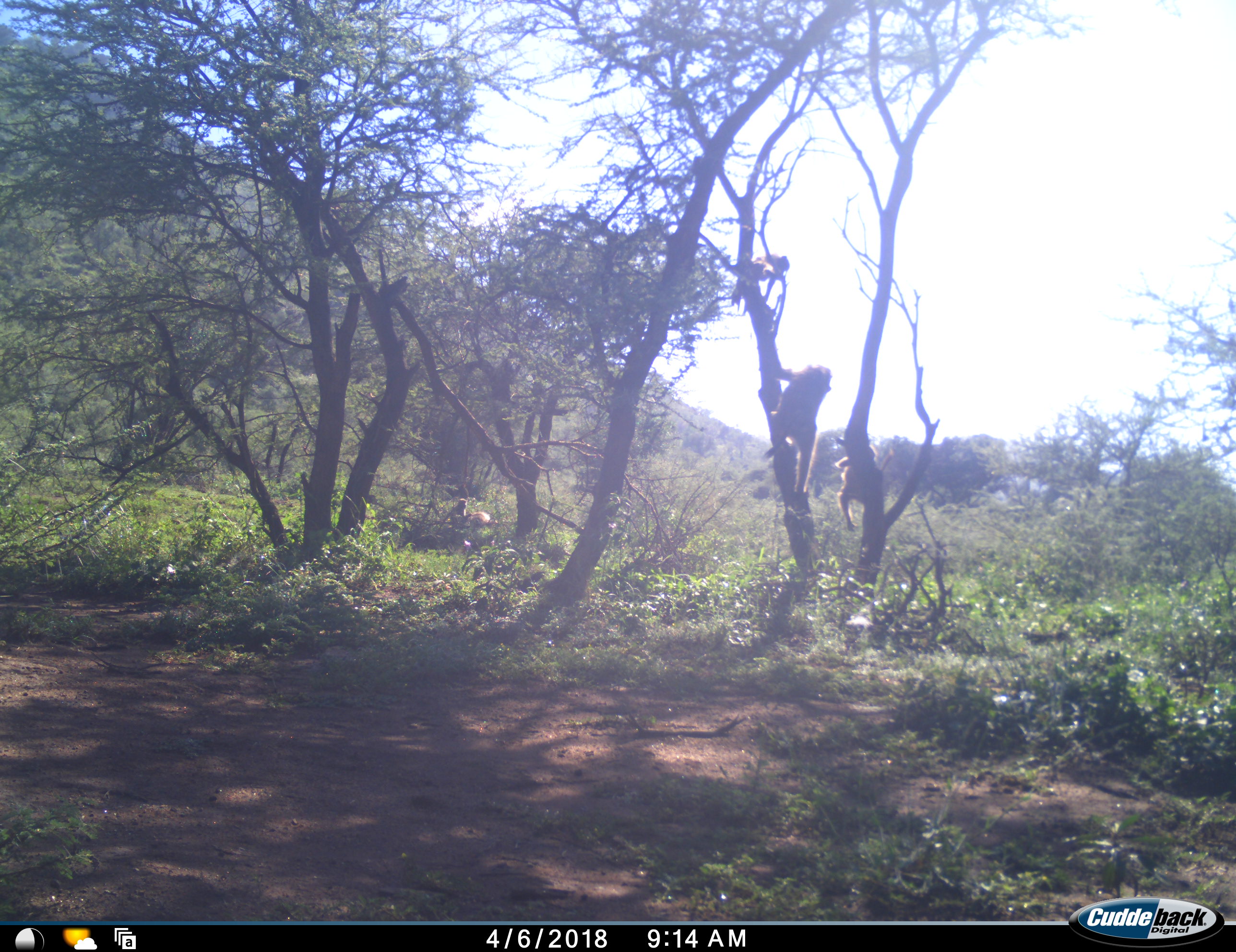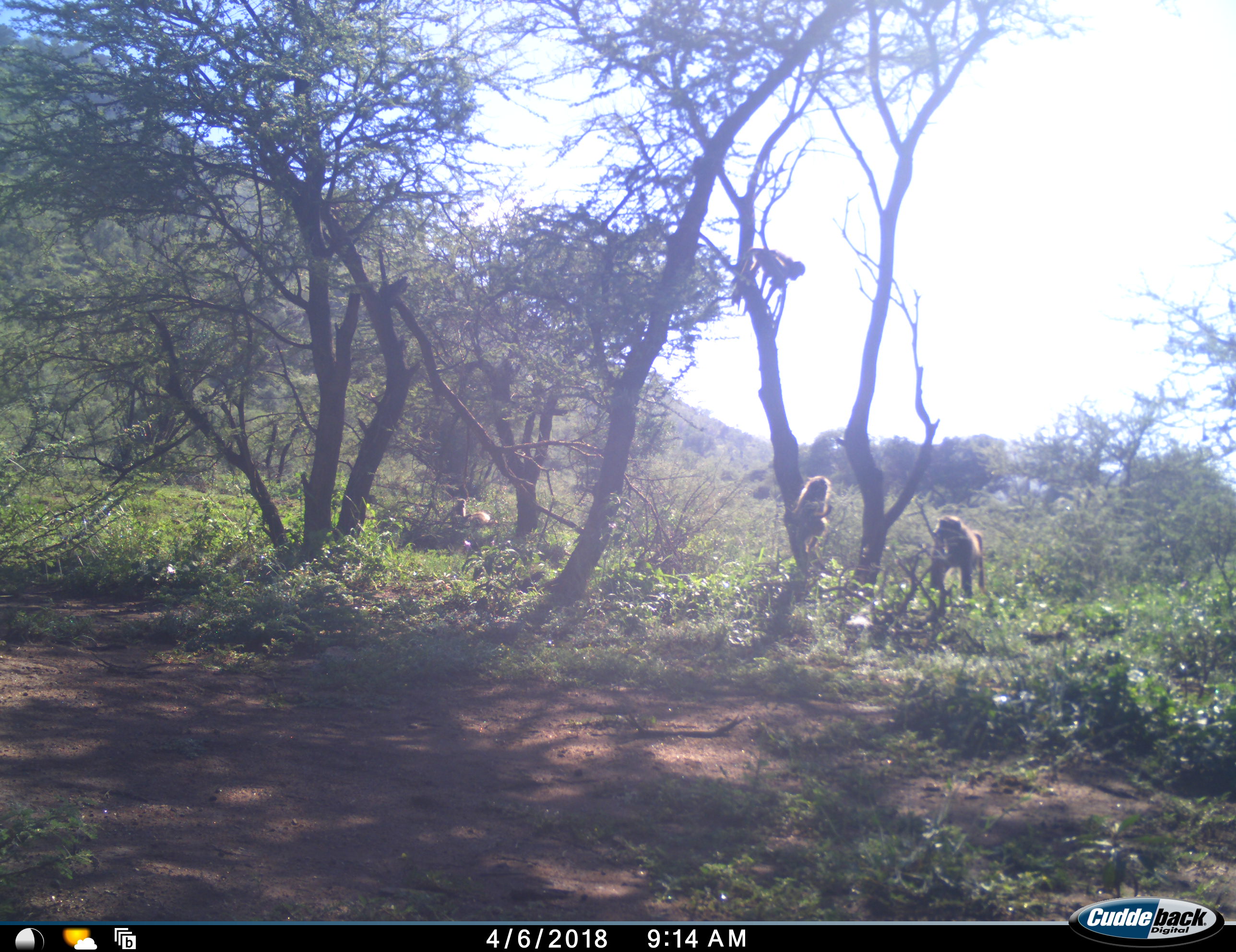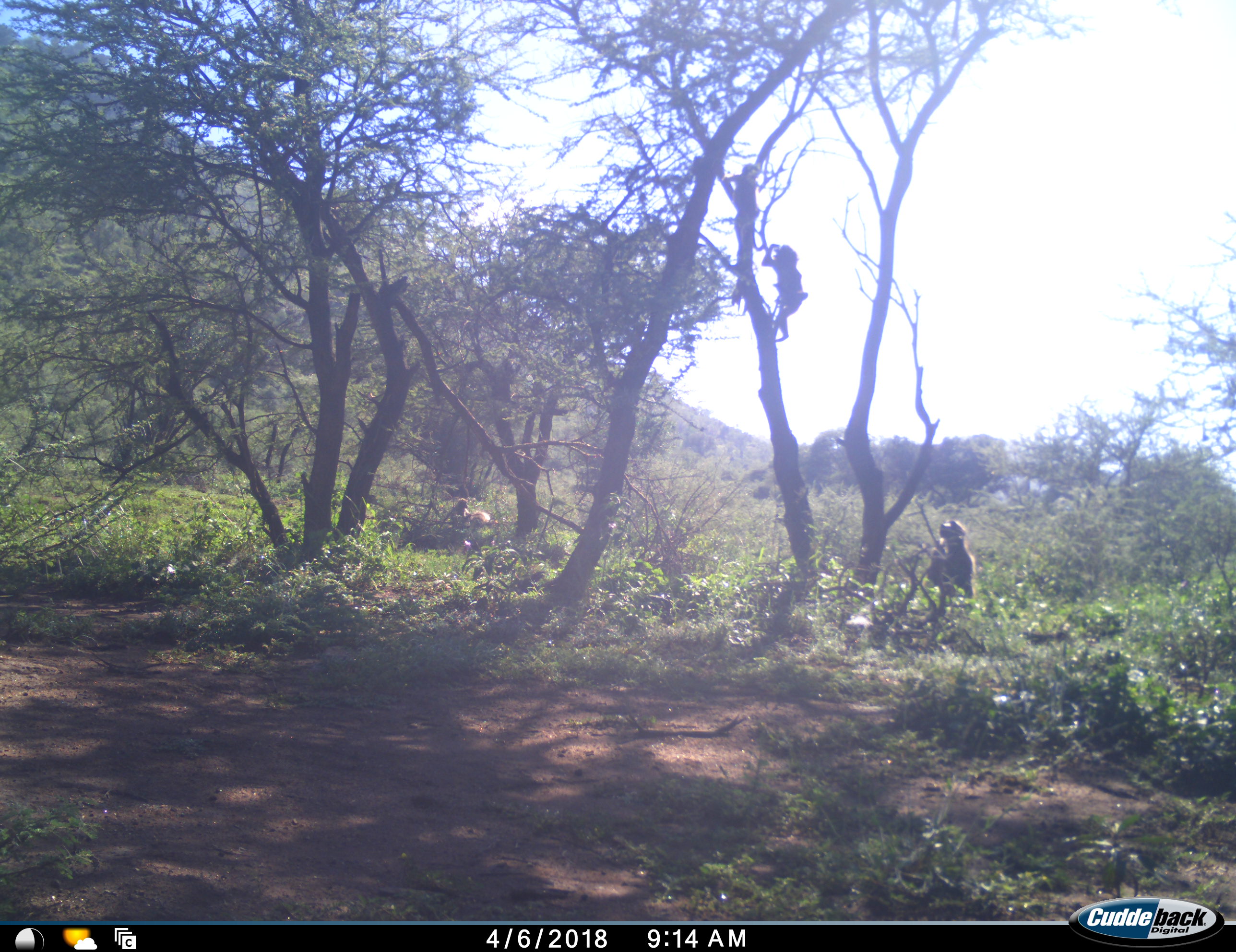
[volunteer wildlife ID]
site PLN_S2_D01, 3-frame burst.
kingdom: Animalia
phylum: Chordata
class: Mammalia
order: Primates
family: Cercopithecidae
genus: Papio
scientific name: Papio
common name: baboon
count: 4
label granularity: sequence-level